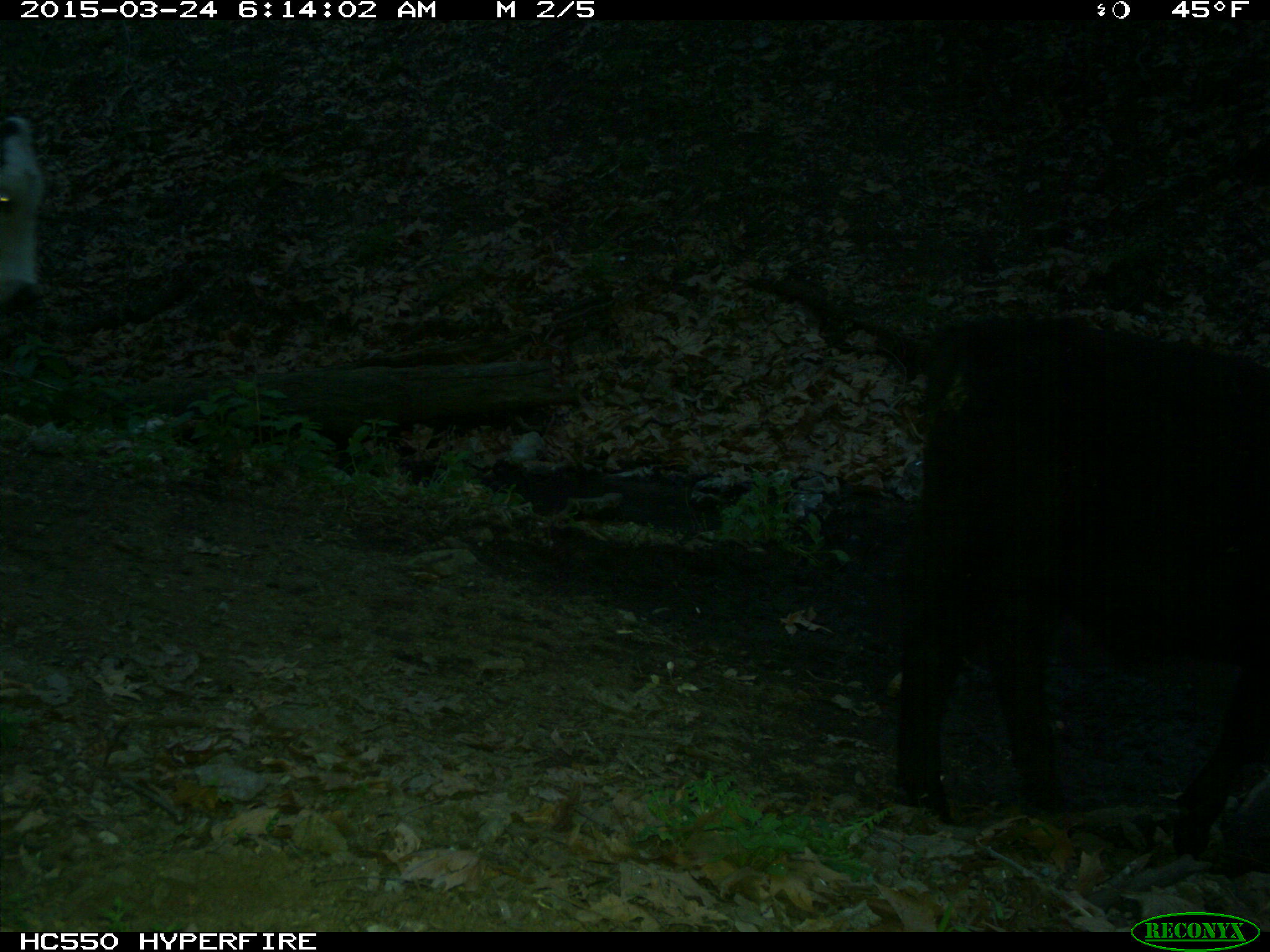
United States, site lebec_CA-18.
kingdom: Animalia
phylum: Chordata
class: Mammalia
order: Artiodactyla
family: Bovidae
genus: Bos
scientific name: Bos taurus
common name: domestic cow